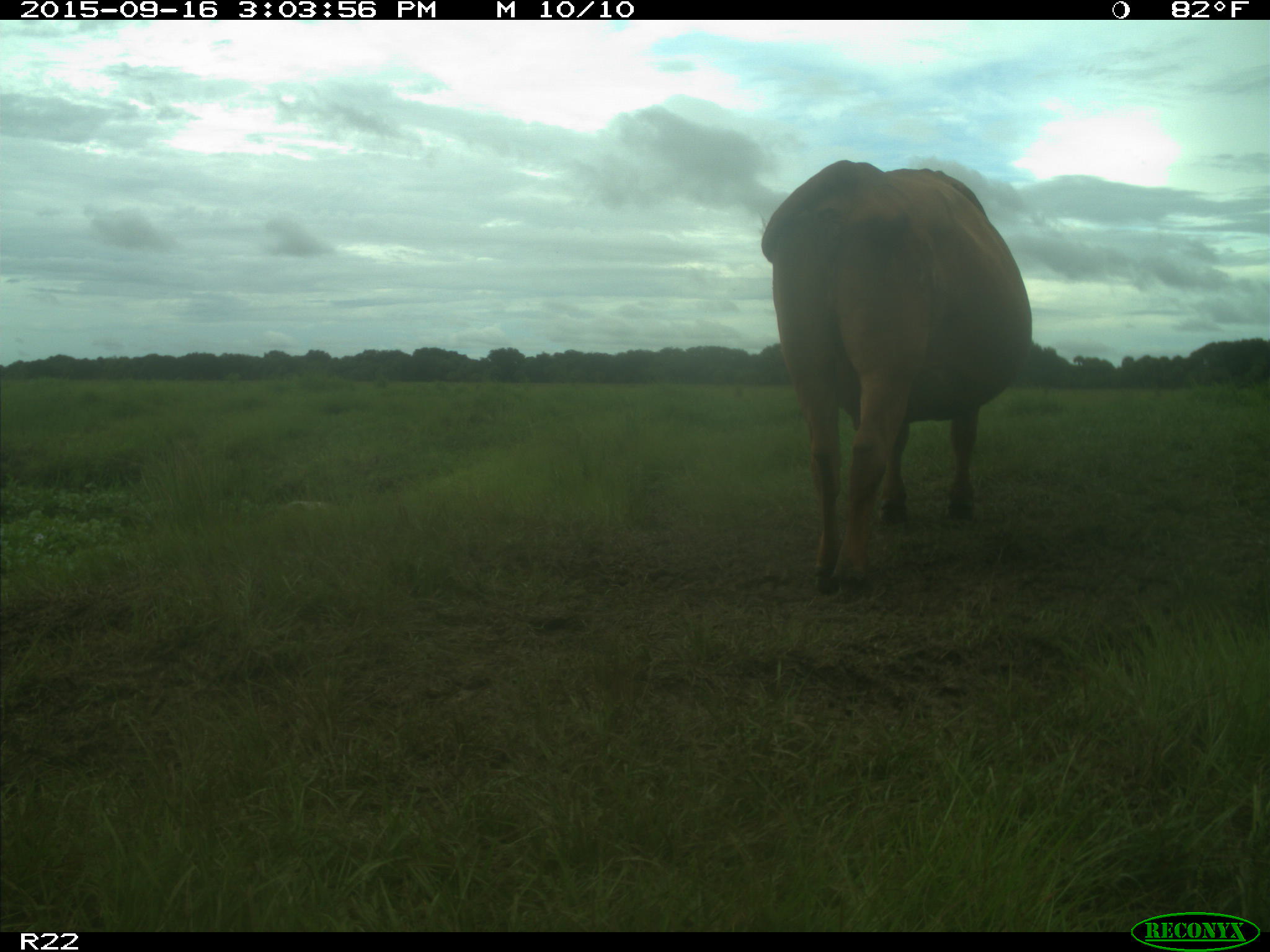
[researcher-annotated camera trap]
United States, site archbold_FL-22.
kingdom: Animalia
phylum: Chordata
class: Mammalia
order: Artiodactyla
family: Bovidae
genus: Bos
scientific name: Bos taurus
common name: domestic cow